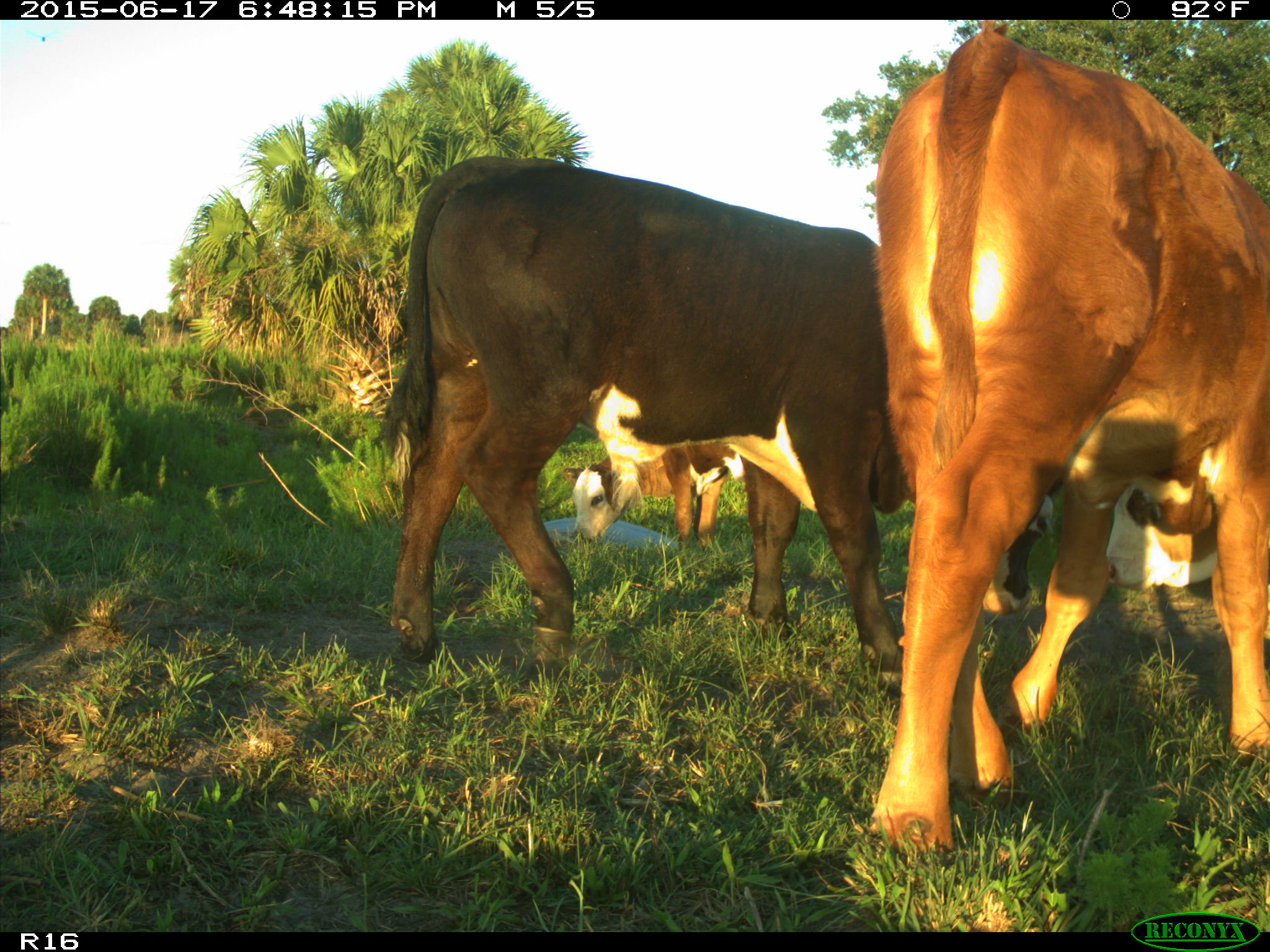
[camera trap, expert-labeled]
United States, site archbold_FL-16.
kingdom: Animalia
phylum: Chordata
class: Mammalia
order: Artiodactyla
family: Bovidae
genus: Bos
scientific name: Bos taurus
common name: domestic cow